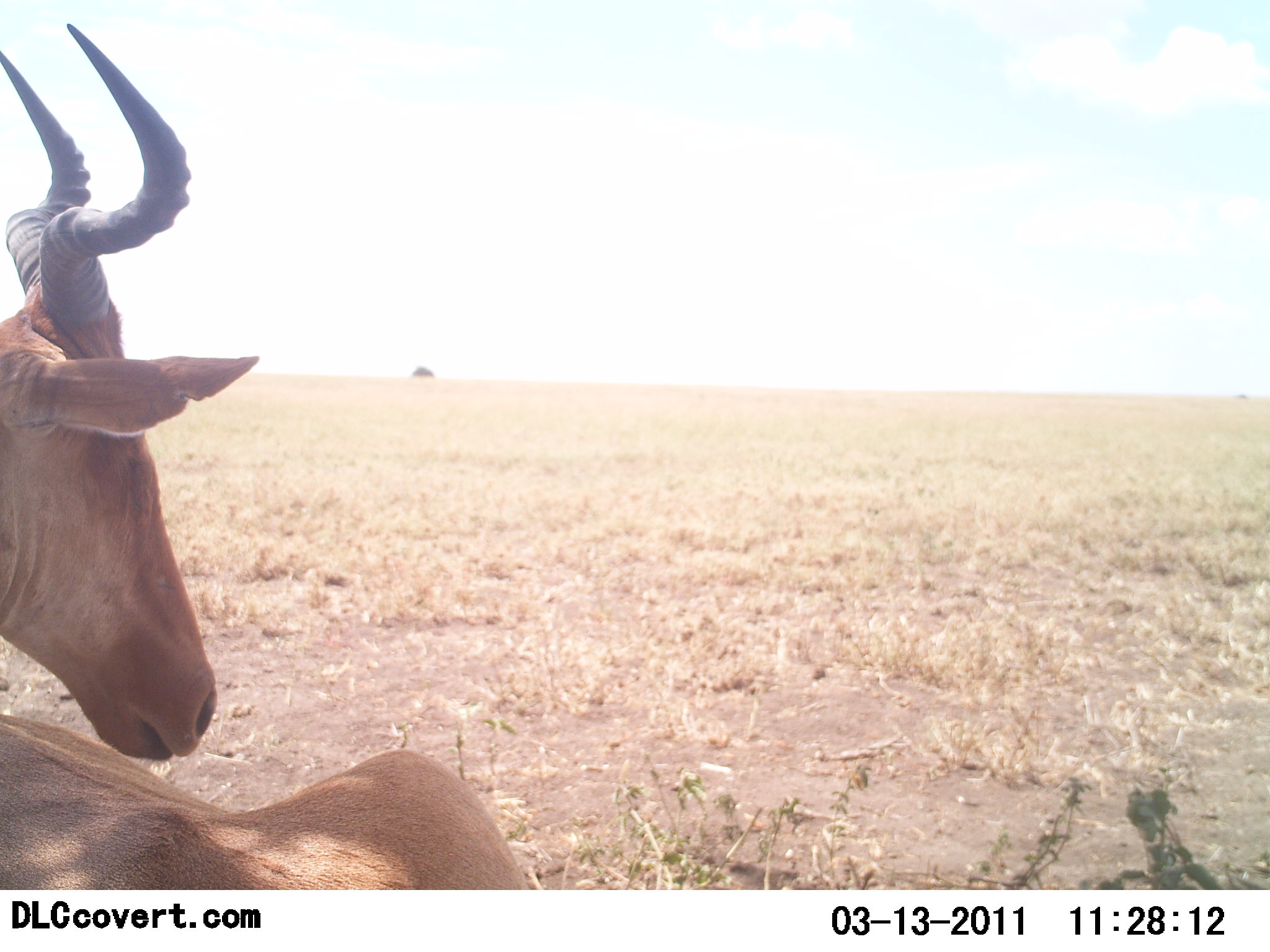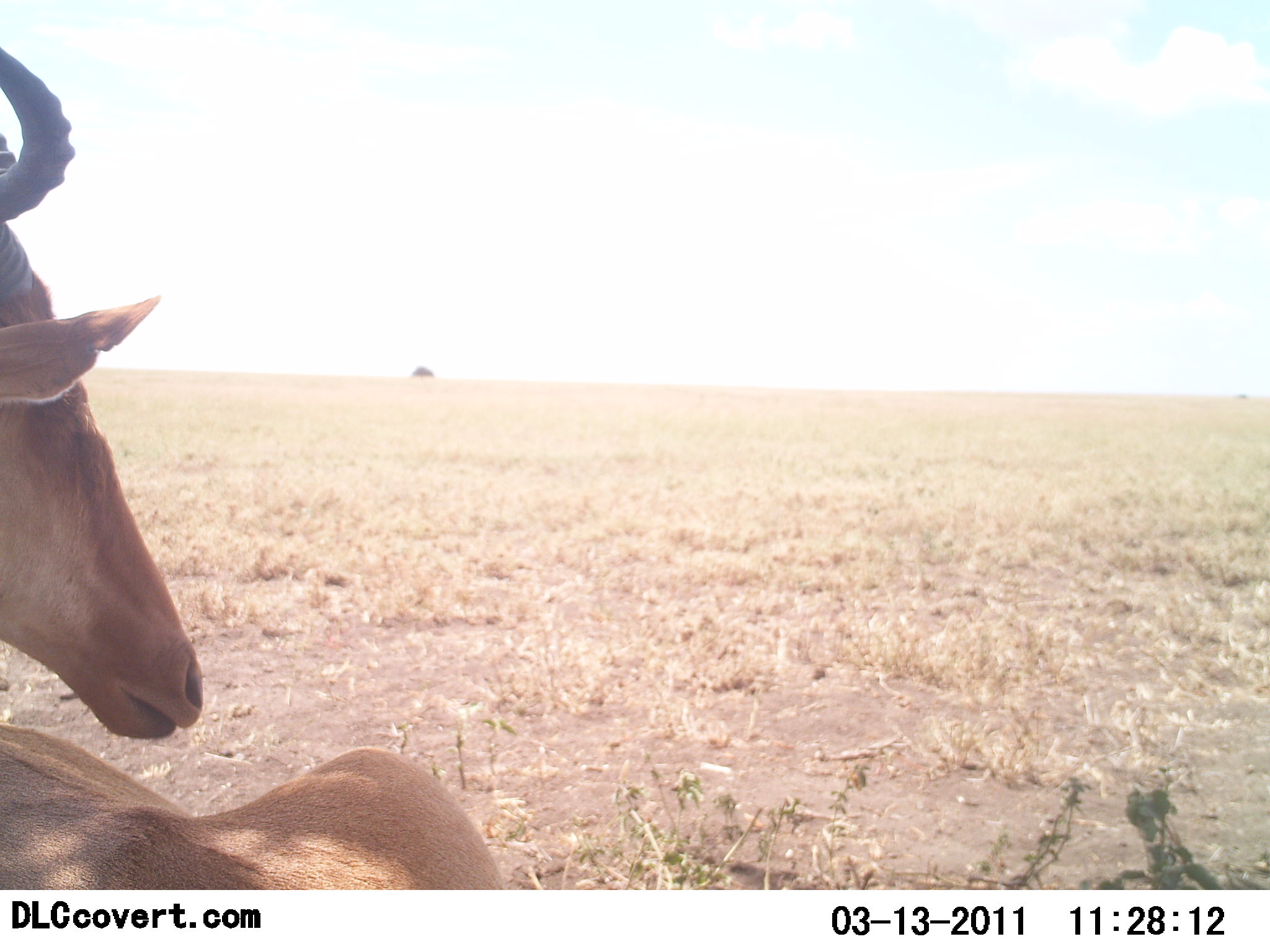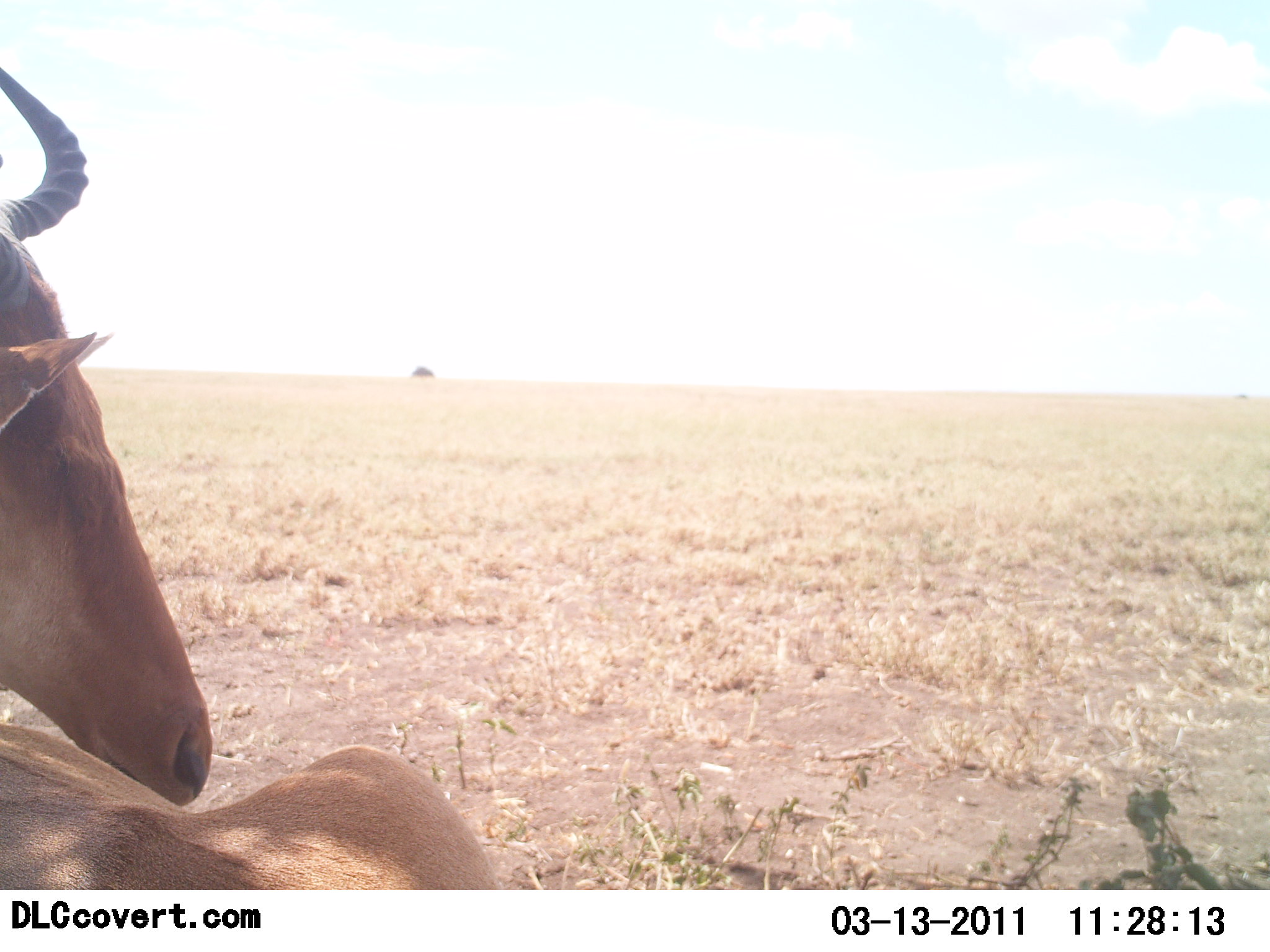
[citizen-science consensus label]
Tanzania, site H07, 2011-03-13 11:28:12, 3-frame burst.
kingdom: Animalia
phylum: Chordata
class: Mammalia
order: Artiodactyla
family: Bovidae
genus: Alcelaphus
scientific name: Alcelaphus buselaphus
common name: hartebeest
Hartebeest (Alcelaphus buselaphus), count 1. Behavior (volunteer vote fractions): standing 8%, resting 92%, moving 0%, interacting 0%. Young present (vote fraction): 0%. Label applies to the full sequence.